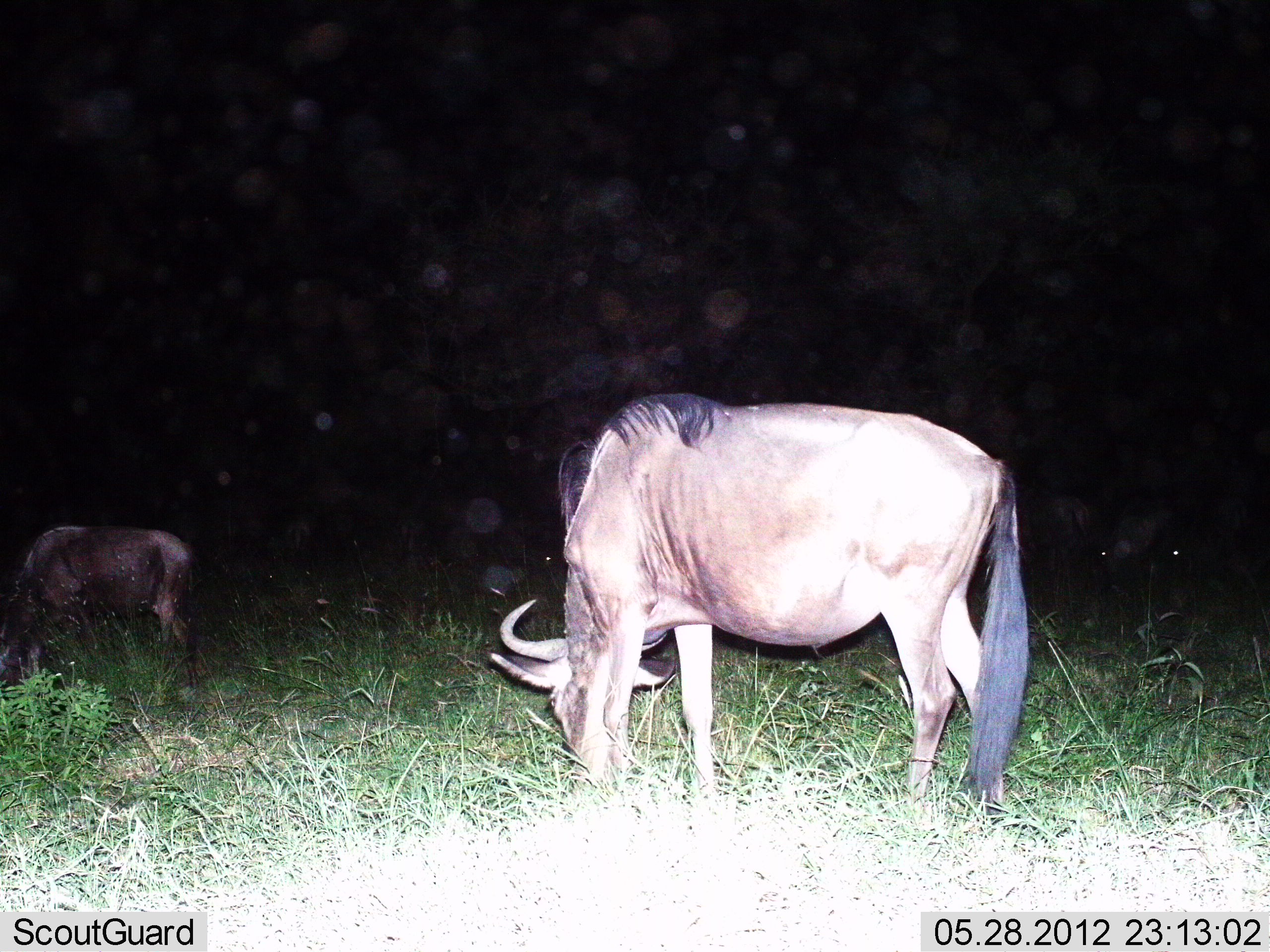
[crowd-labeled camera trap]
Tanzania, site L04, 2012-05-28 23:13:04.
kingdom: Animalia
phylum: Chordata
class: Mammalia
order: Artiodactyla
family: Bovidae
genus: Connochaetes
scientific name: Connochaetes taurinus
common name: blue wildebeest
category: wildebeest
Wildebeest (blue wildebeest) (Connochaetes taurinus), count 2. Behavior (volunteer vote fractions): standing 10%, resting 0%, moving 0%, interacting 0%. Young present (vote fraction): 20%. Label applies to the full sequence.